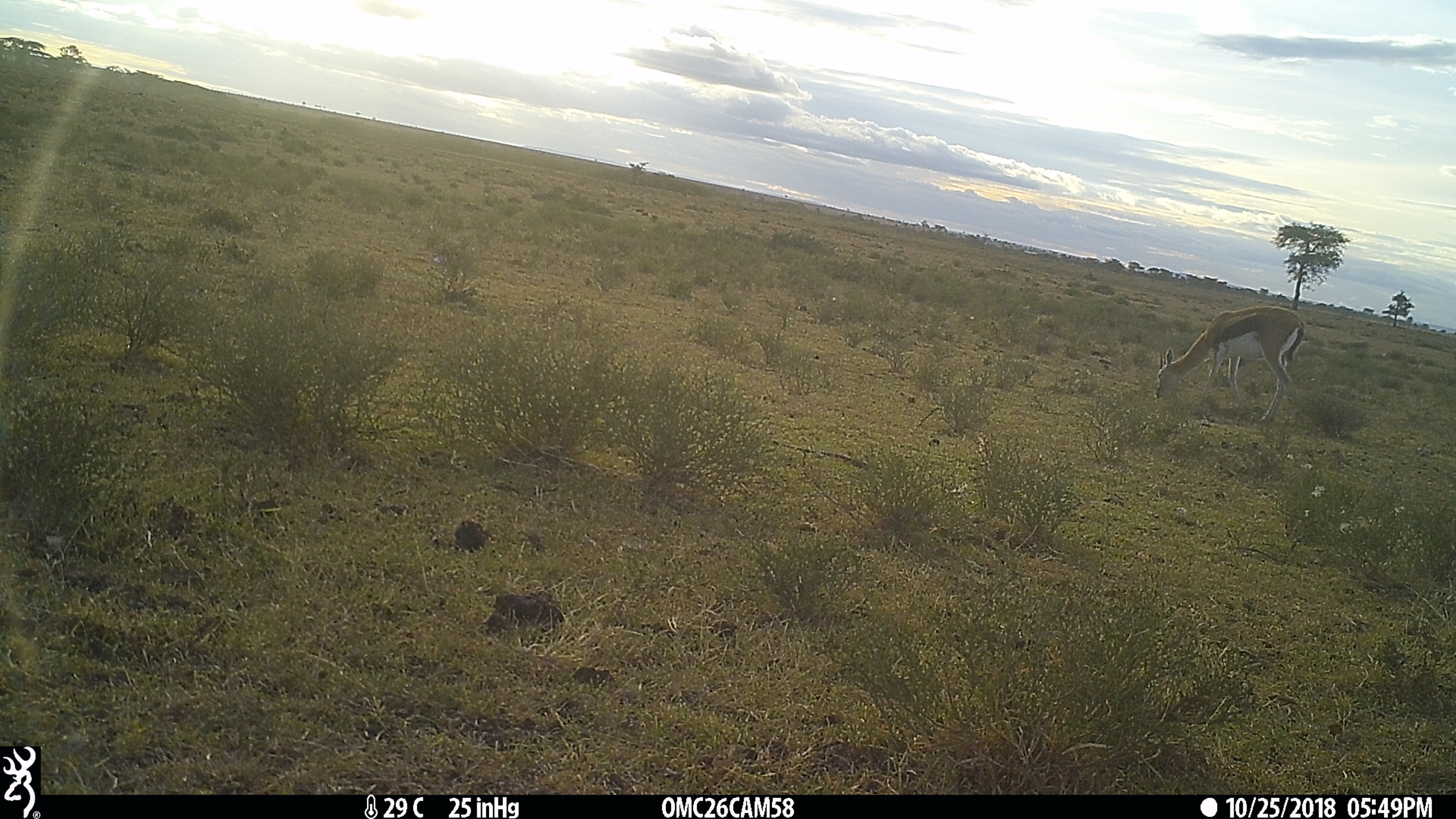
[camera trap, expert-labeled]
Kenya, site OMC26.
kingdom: Animalia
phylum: Chordata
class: Mammalia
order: Artiodactyla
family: Bovidae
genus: Eudorcas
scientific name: Eudorcas thomsonii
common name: thomon's gazelle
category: gazelle thomsons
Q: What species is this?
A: Gazelle thomsons (thomon's gazelle) (Eudorcas thomsonii).